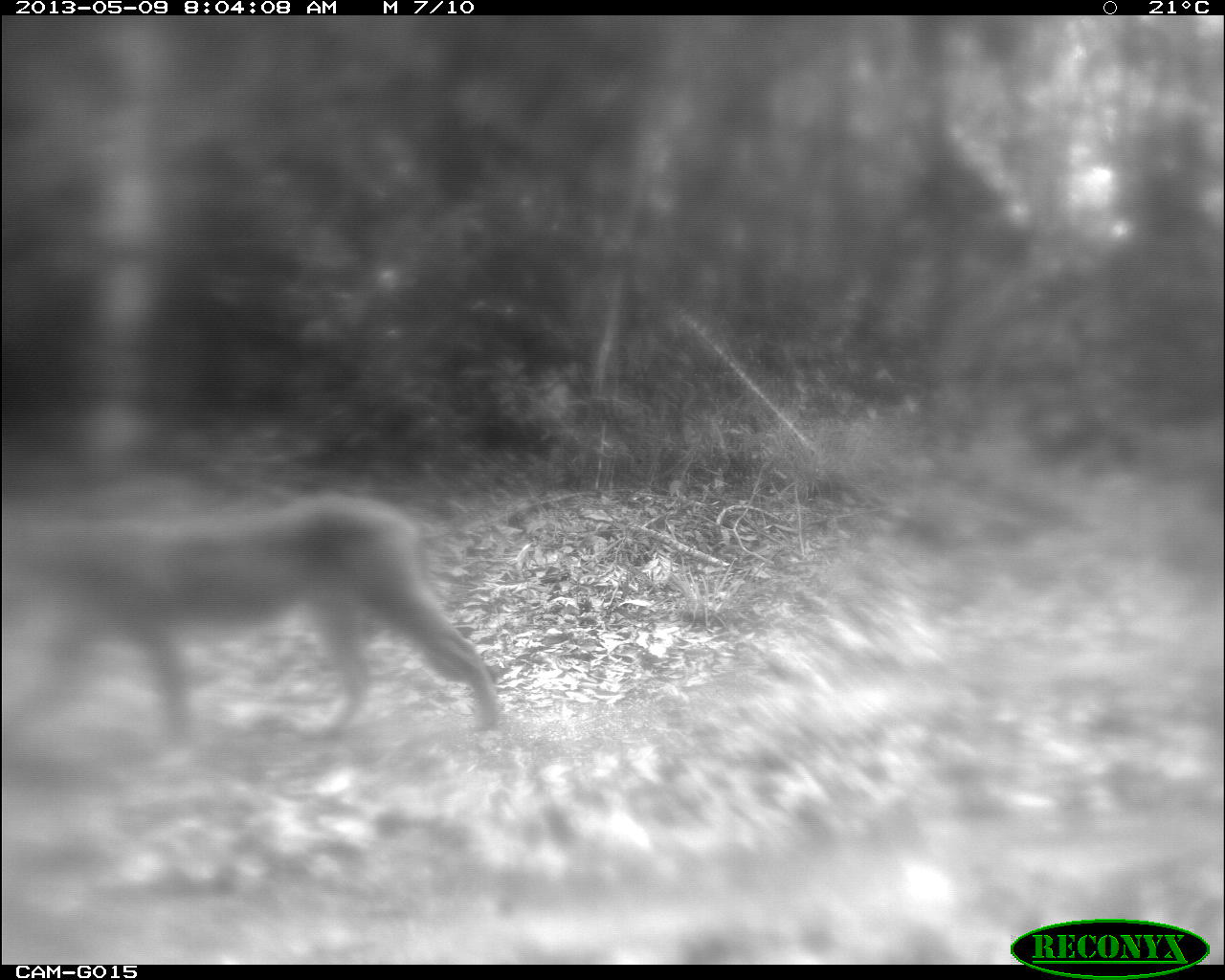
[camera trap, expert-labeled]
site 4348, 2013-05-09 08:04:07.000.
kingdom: Animalia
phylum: Chordata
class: Mammalia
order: Carnivora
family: Felidae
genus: Puma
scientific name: Puma concolor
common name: mountain lion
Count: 1.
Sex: male.